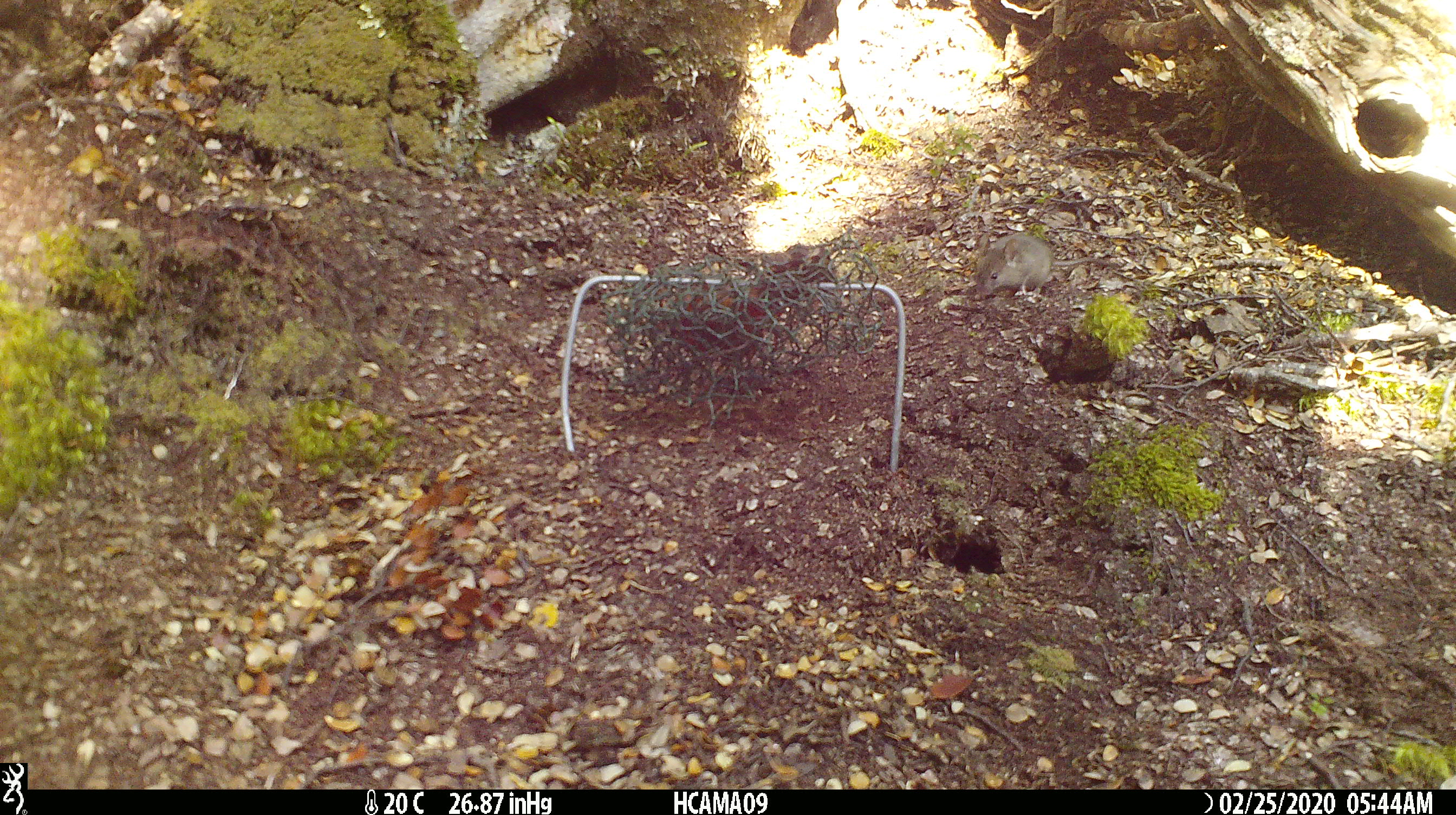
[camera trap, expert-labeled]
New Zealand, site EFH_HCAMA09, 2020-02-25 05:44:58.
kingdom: Animalia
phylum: Chordata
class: Mammalia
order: Rodentia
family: Muridae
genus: Mus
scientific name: Mus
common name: mouse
Mouse (Mus).